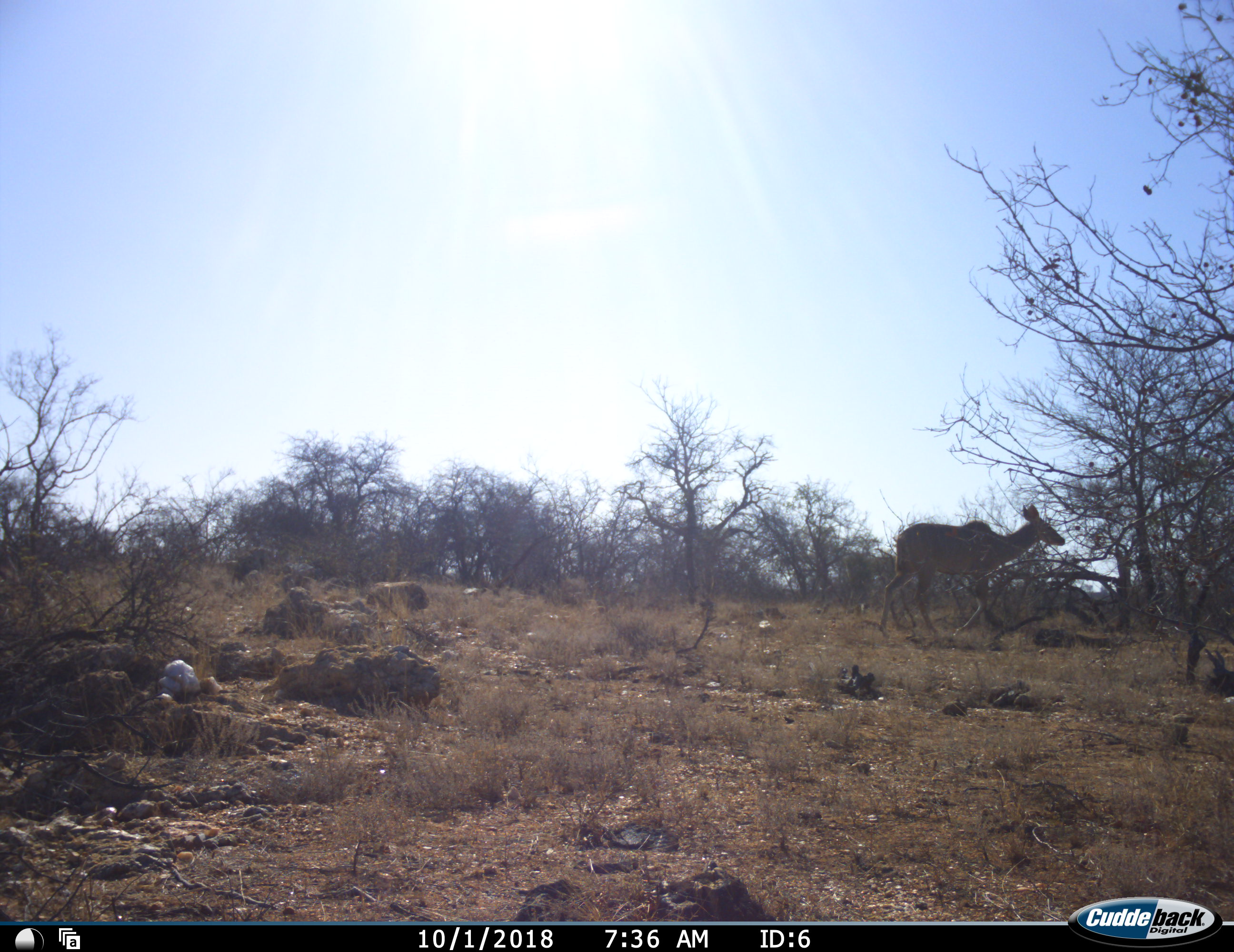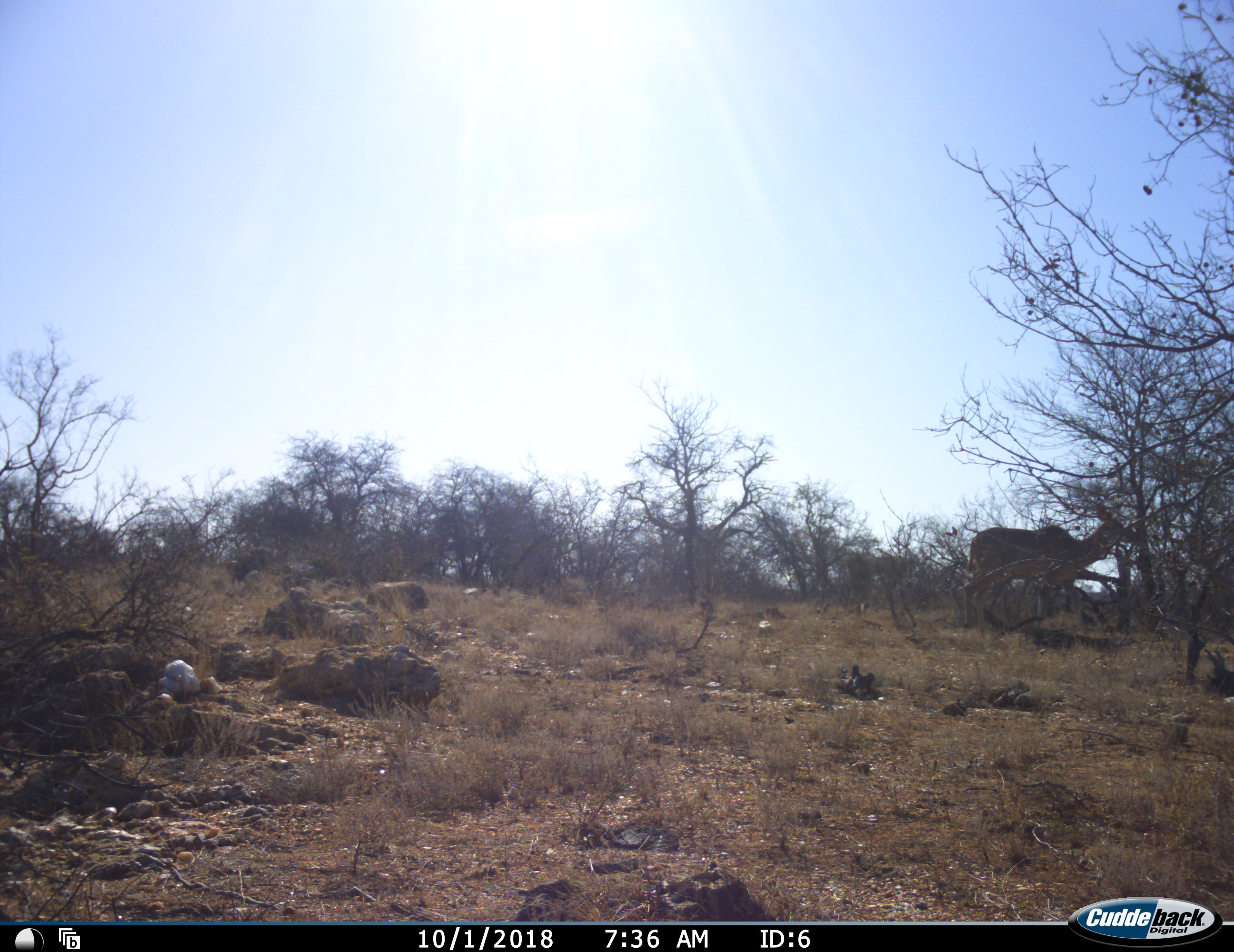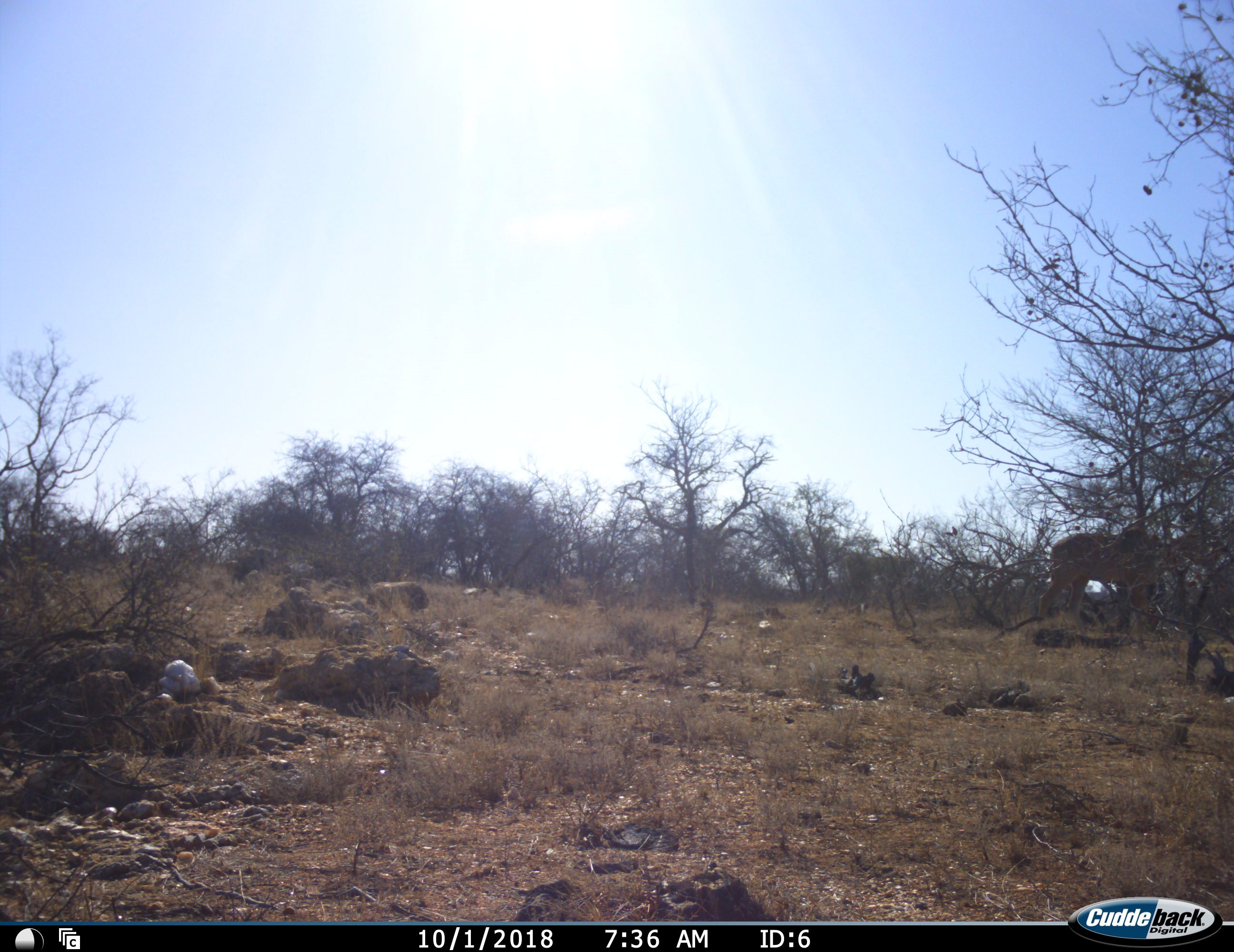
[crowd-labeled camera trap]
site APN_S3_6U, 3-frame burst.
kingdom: Animalia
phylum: Chordata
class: Mammalia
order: Artiodactyla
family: Bovidae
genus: Tragelaphus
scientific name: Tragelaphus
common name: kudu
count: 1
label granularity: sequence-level